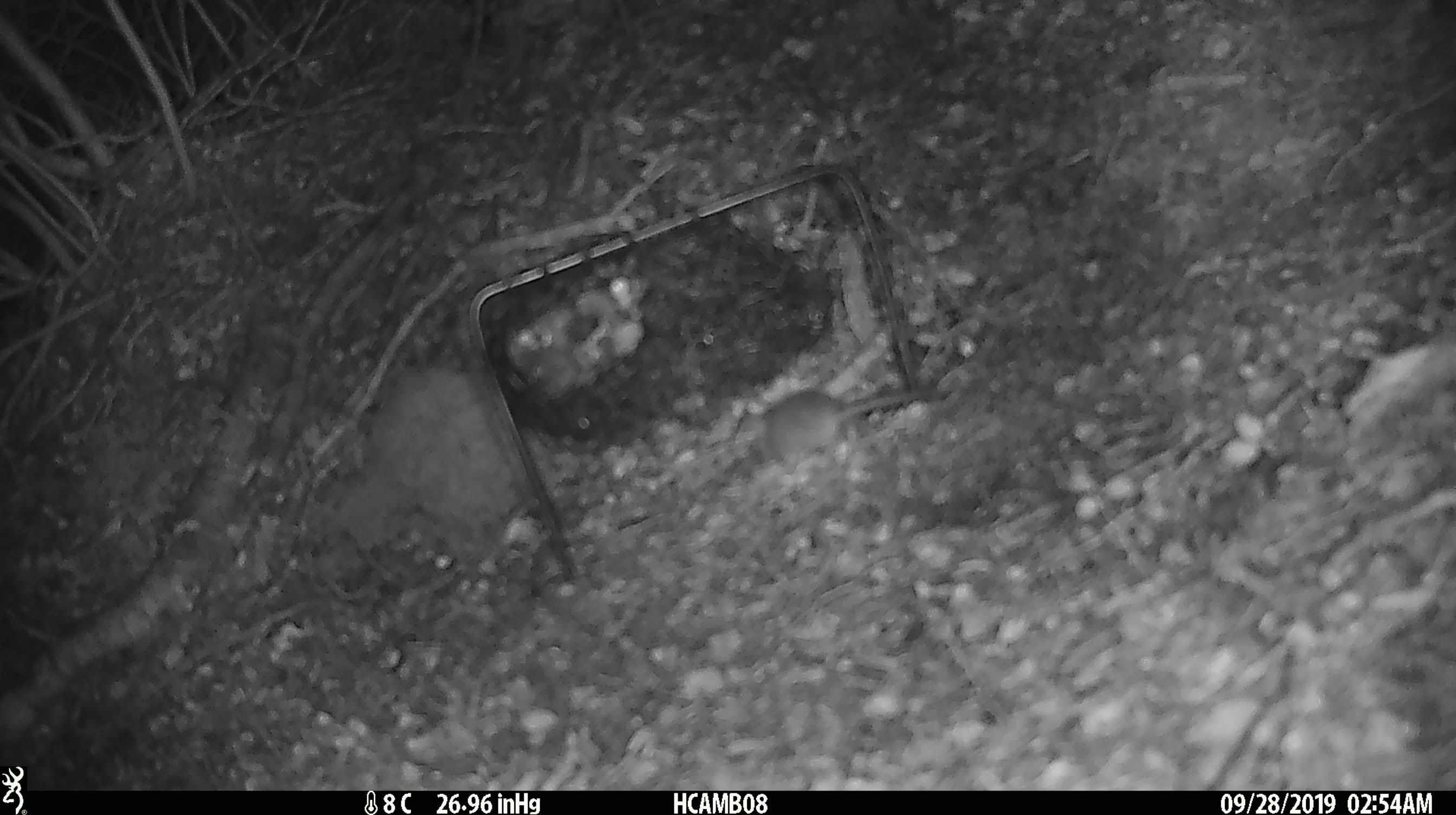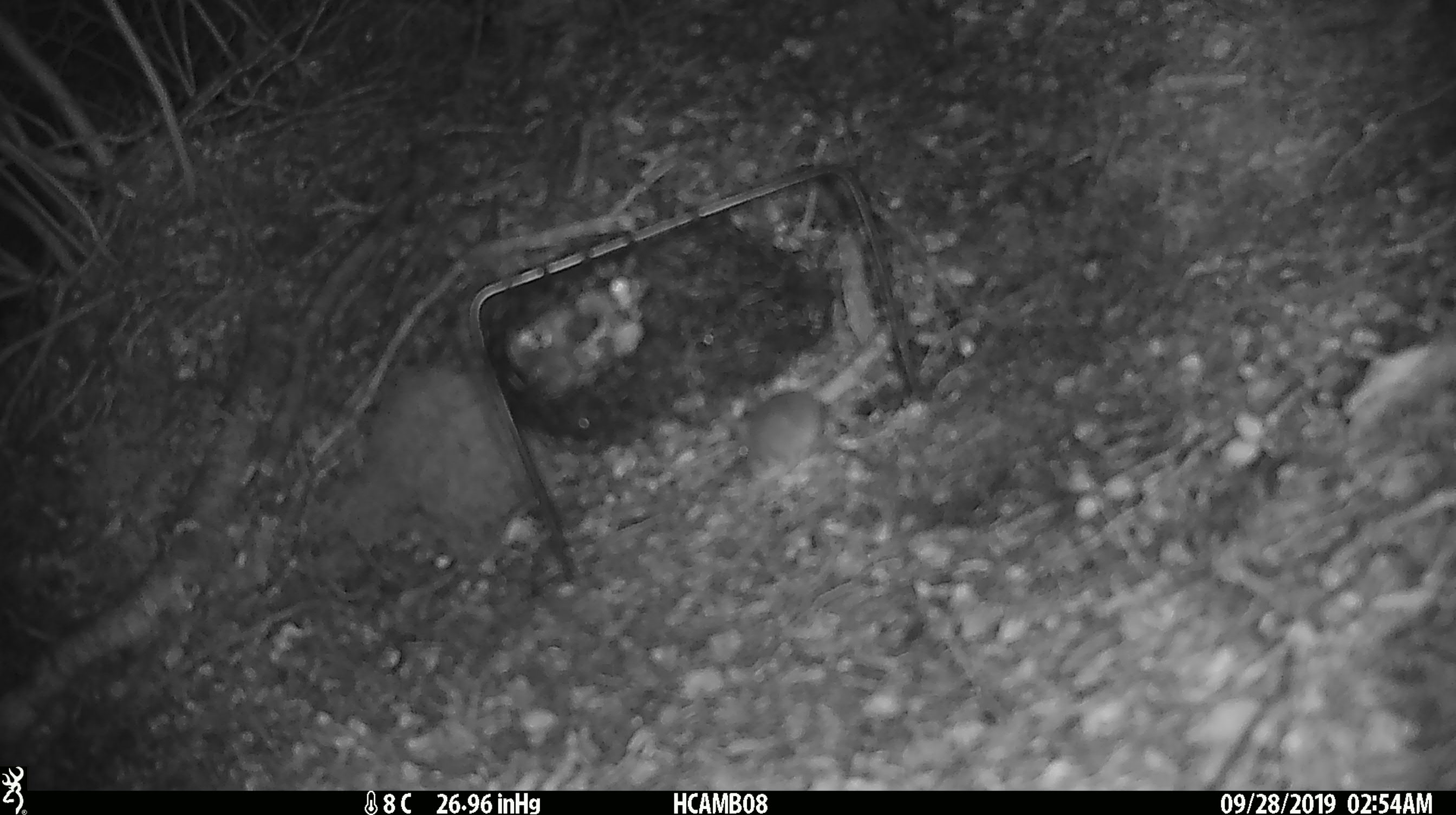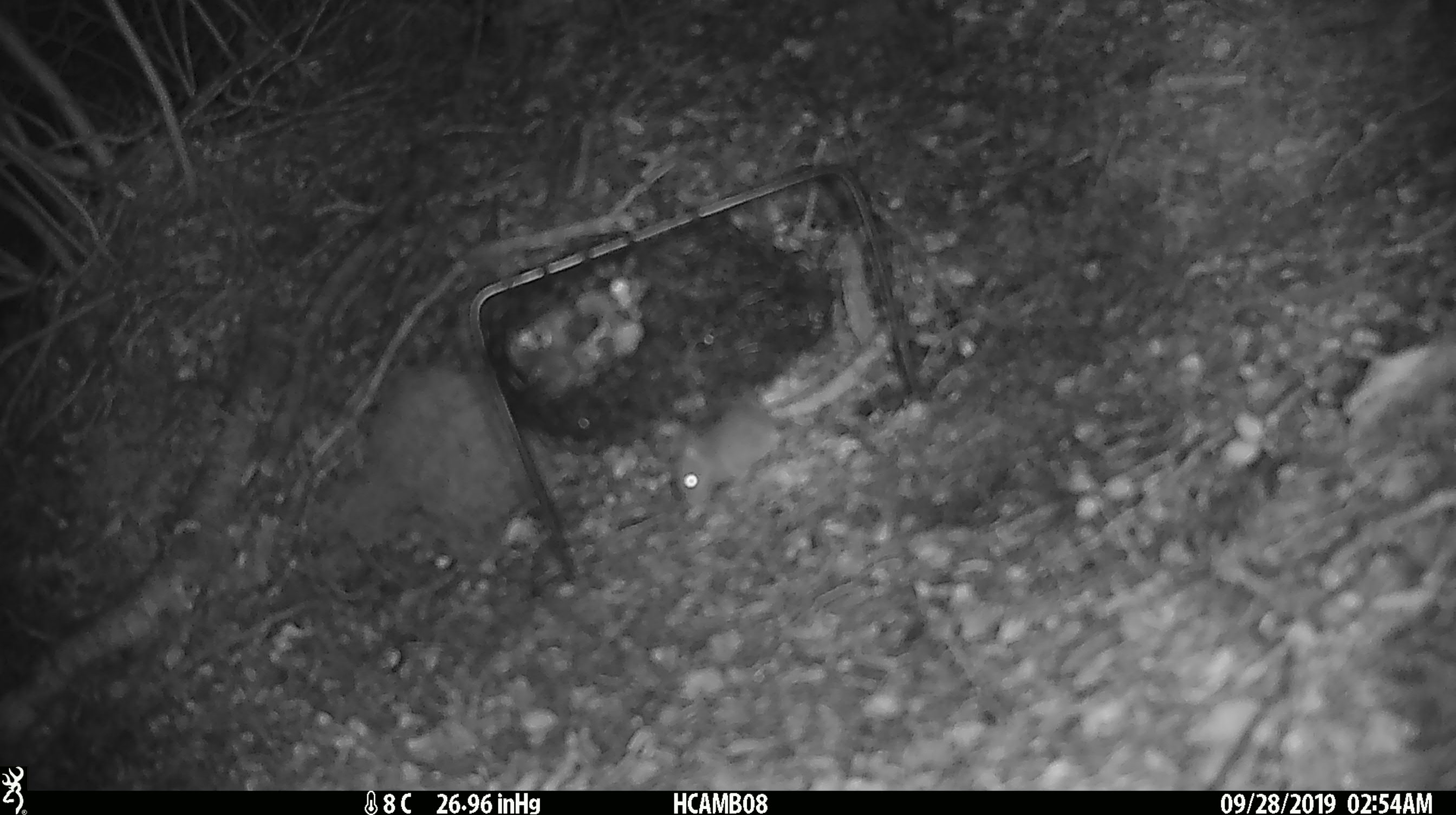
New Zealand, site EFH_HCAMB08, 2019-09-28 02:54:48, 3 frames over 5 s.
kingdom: Animalia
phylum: Chordata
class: Mammalia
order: Rodentia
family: Muridae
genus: Mus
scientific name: Mus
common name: mouse